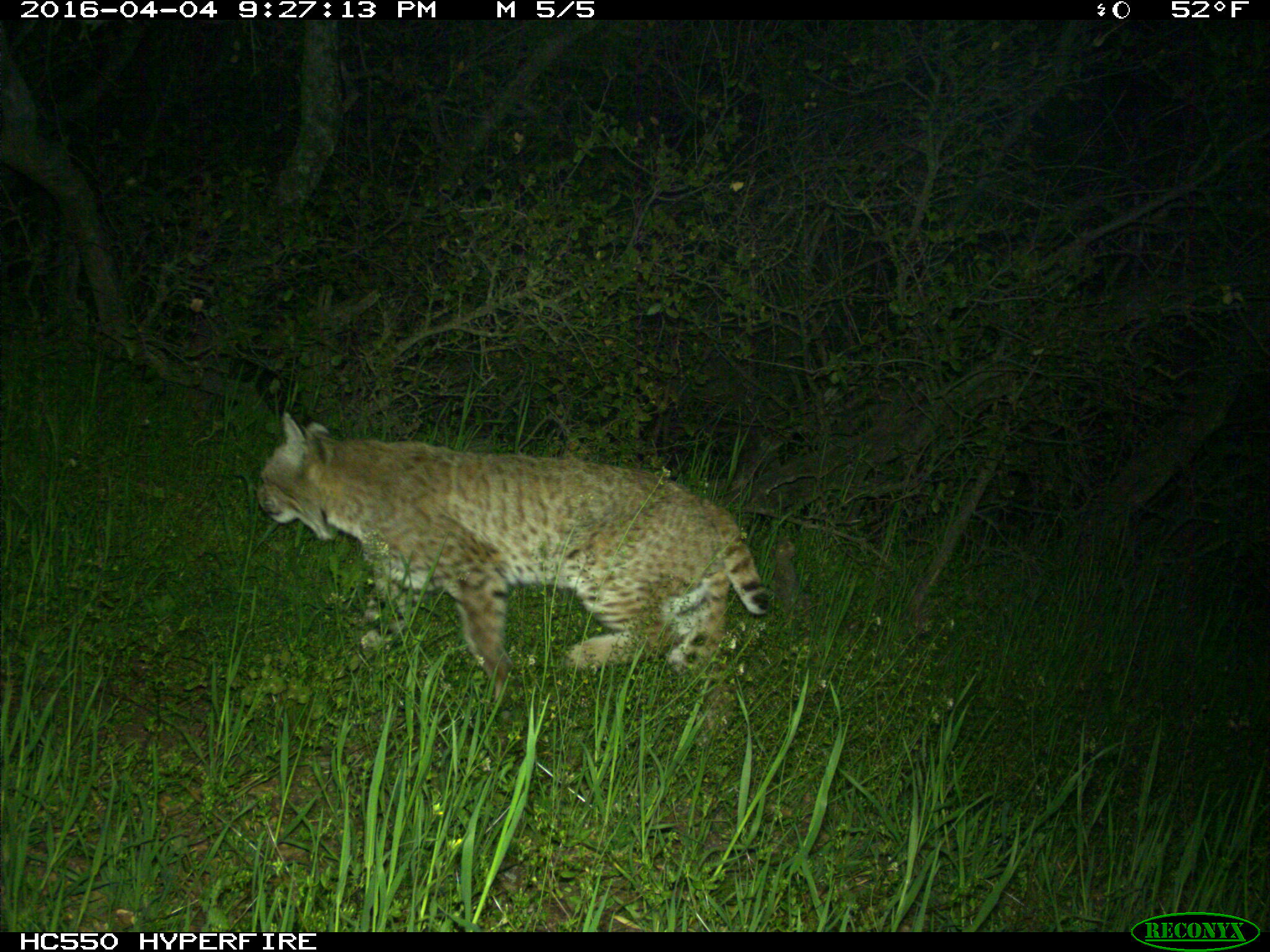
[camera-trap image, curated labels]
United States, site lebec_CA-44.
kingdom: Animalia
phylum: Chordata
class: Mammalia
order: Carnivora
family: Felidae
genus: Lynx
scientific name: Lynx rufus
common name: bobcat